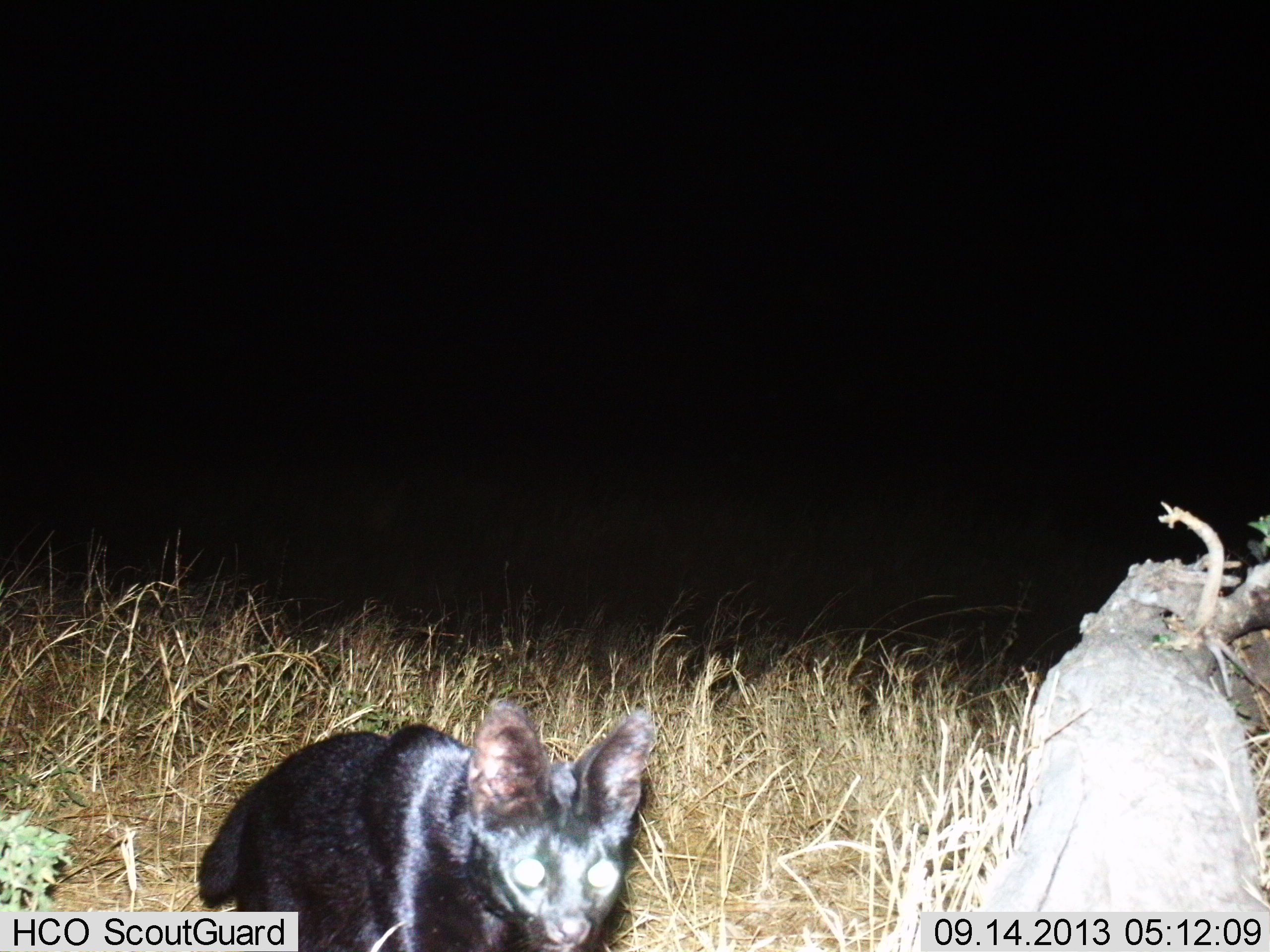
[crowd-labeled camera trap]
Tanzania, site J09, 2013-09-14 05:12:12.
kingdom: Animalia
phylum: Chordata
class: Mammalia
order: Carnivora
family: Felidae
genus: Leptailurus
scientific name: Leptailurus serval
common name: serval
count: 1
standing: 50%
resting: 12%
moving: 38%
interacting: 0%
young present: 0%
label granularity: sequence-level